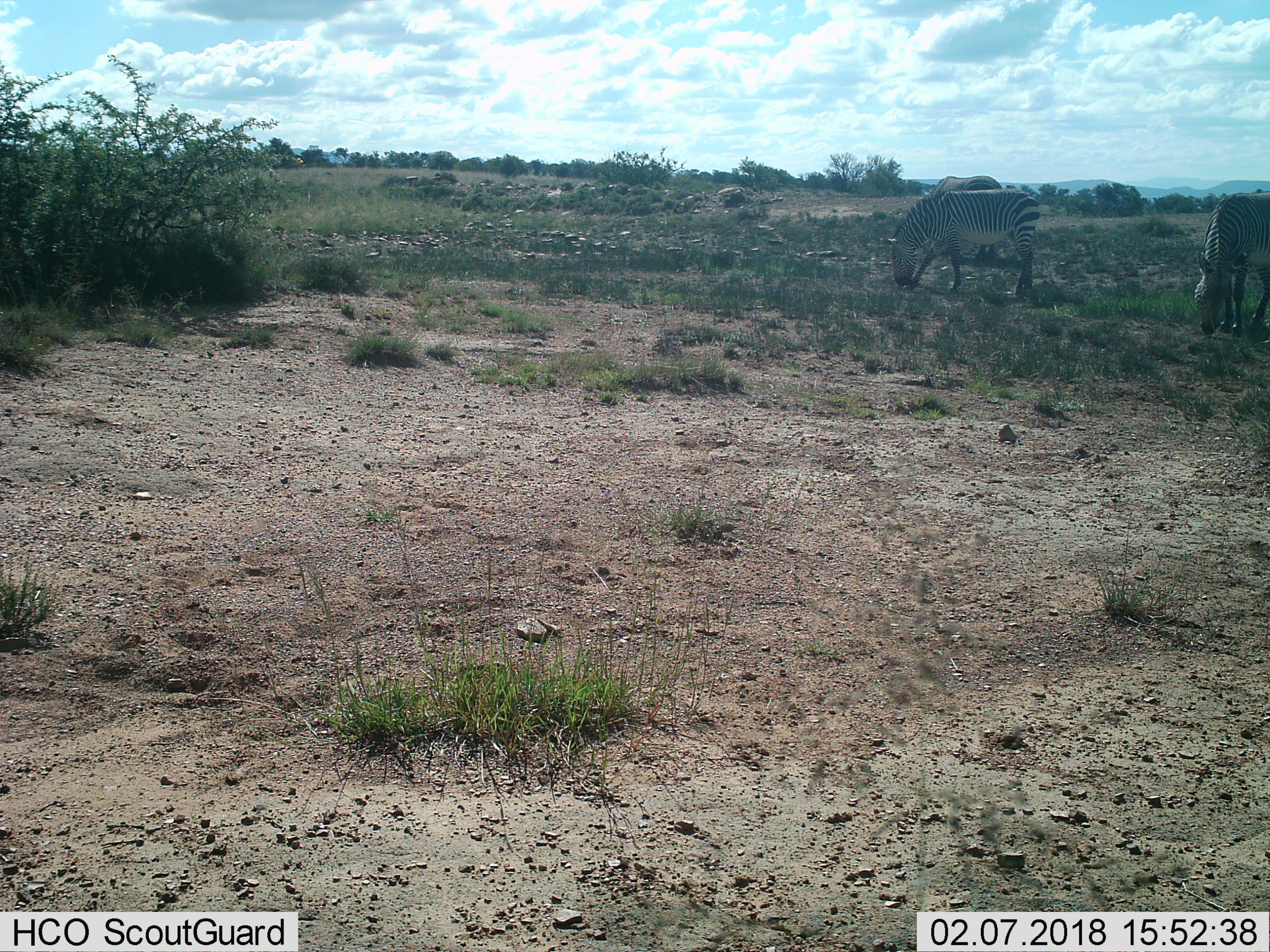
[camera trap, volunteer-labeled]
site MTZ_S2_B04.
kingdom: Animalia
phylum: Chordata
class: Mammalia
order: Perissodactyla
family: Equidae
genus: Equus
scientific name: Equus zebra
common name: mountain zebra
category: zebramountain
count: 3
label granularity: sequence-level